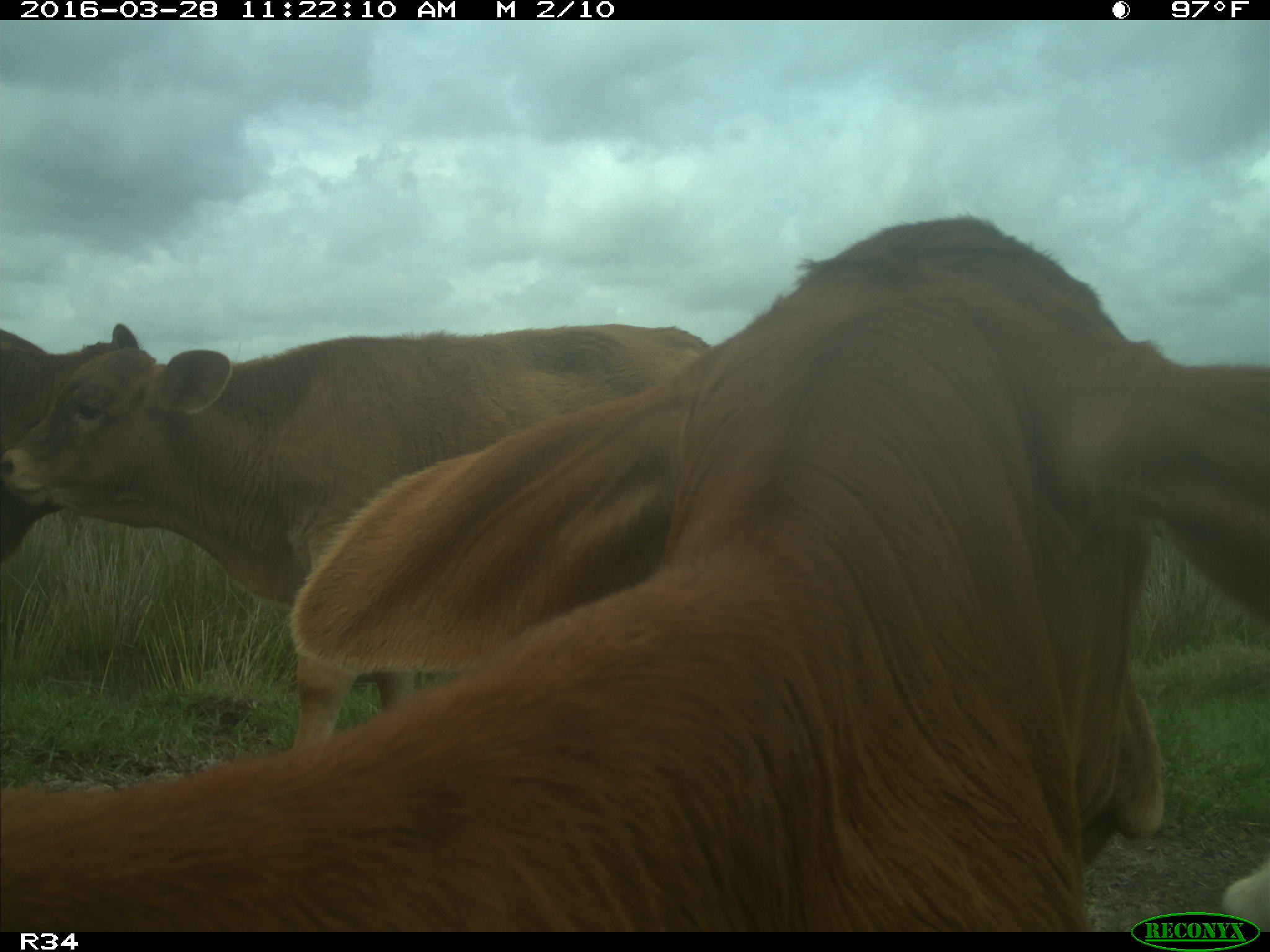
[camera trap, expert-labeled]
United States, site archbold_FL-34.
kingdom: Animalia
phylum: Chordata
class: Mammalia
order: Artiodactyla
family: Bovidae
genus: Bos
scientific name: Bos taurus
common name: domestic cow